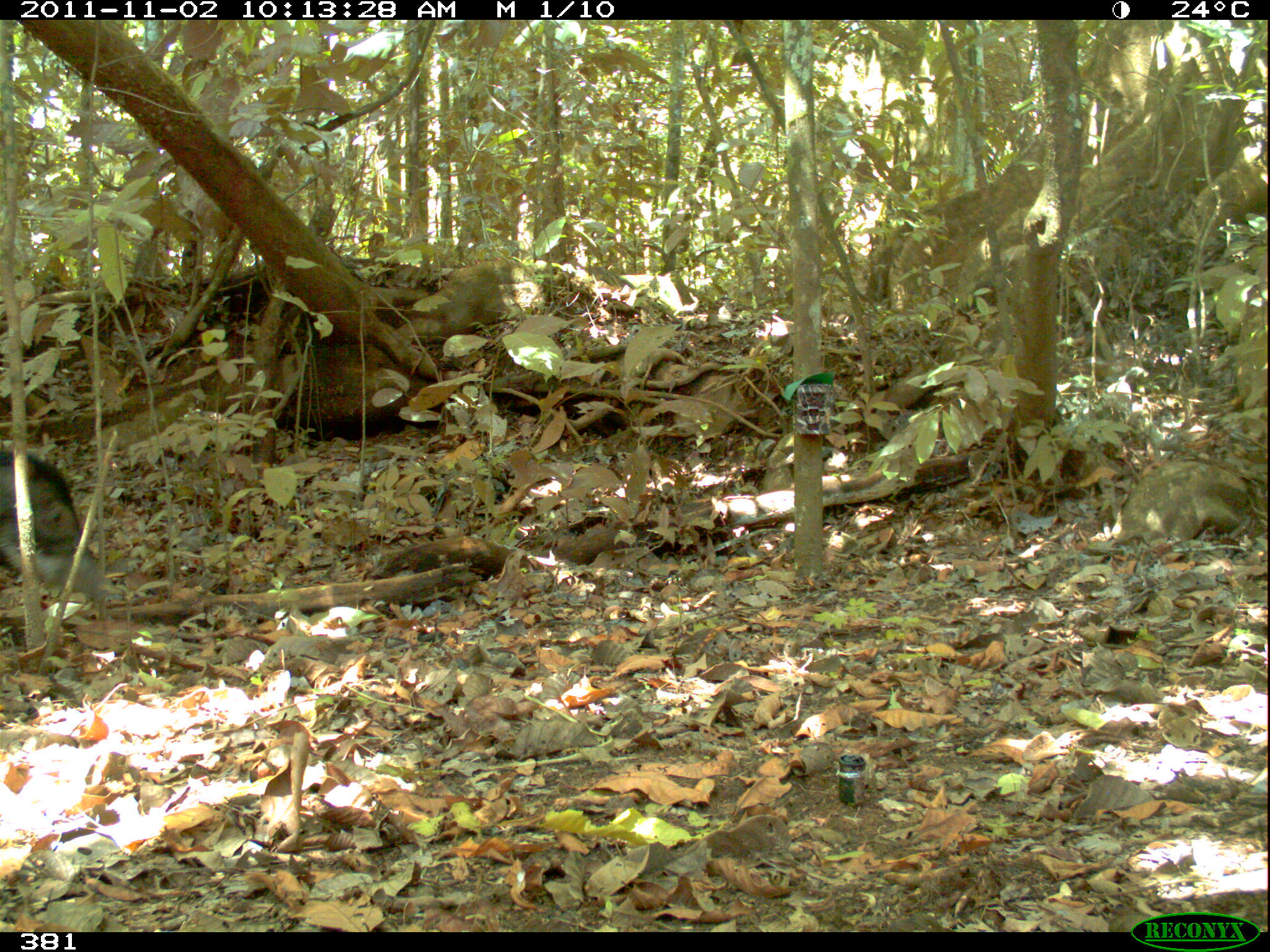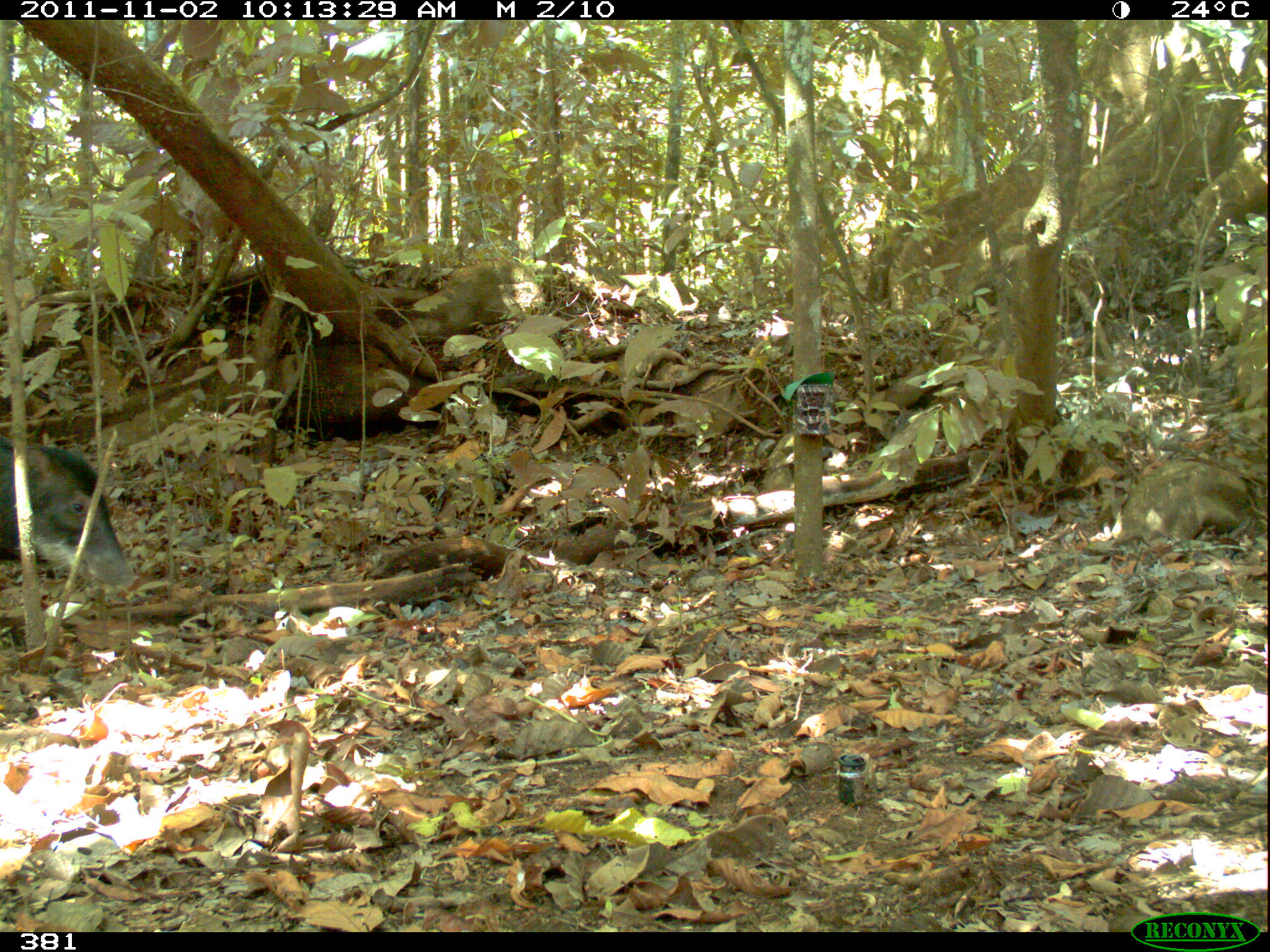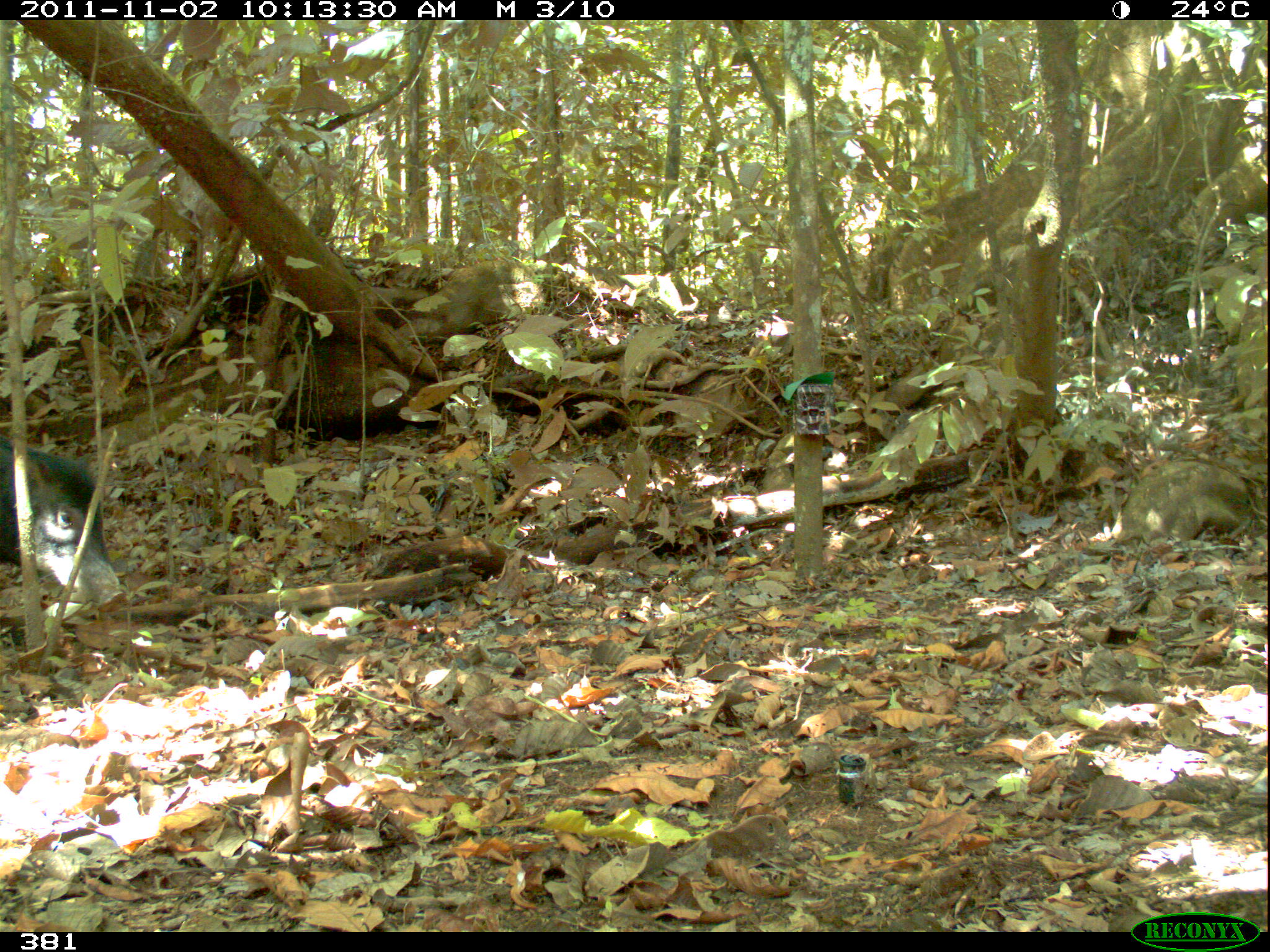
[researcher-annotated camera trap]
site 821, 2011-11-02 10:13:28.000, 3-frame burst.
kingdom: Animalia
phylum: Chordata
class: Mammalia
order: Artiodactyla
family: Tayassuidae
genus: Tayassu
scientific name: Tayassu pecari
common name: white-lipped peccary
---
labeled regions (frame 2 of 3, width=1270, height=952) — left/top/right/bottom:
tayassu pecari: 0/443/138/598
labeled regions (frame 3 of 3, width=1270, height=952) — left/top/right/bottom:
tayassu pecari: 0/436/126/614